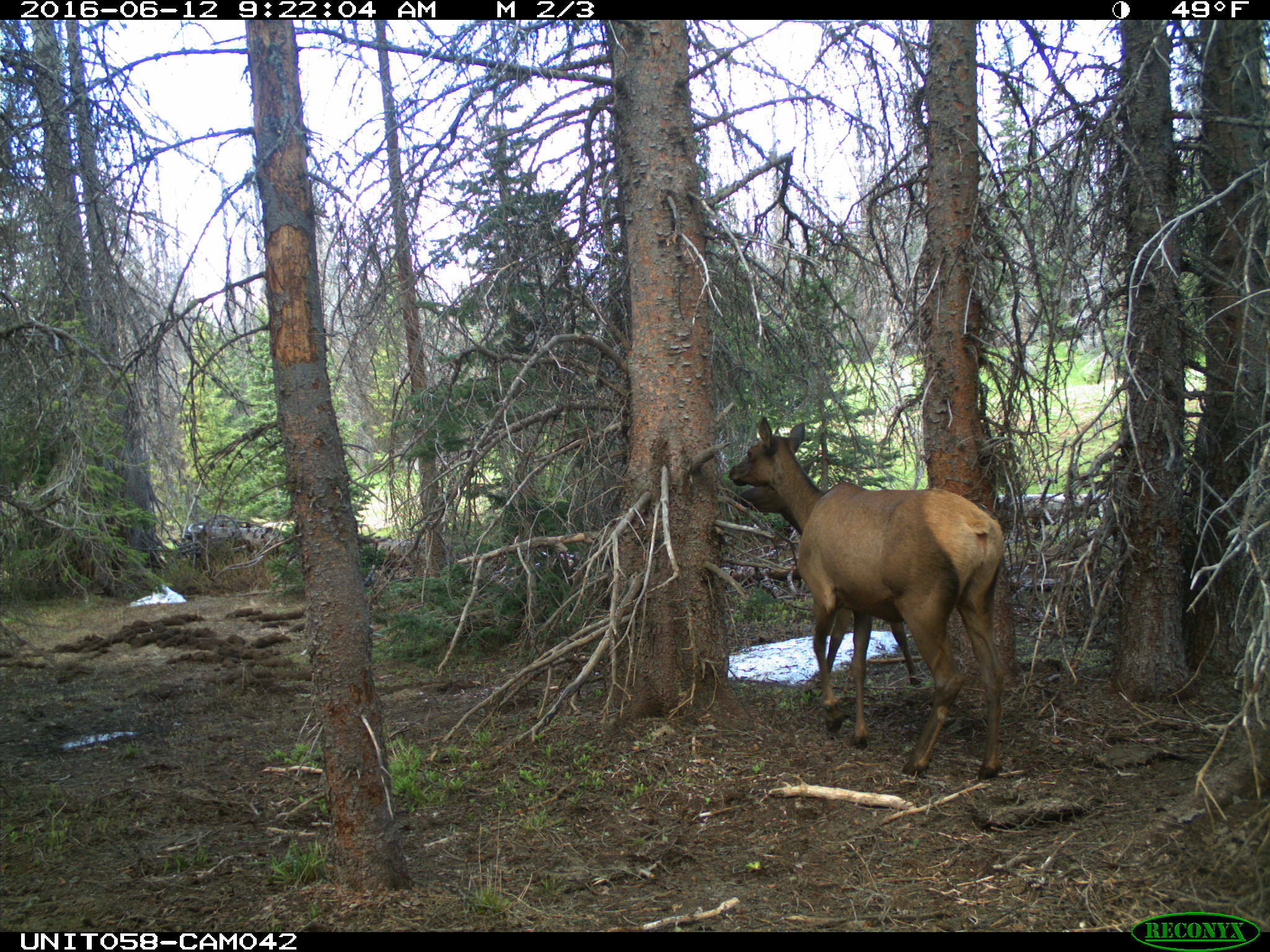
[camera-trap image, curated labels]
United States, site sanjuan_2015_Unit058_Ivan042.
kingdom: Animalia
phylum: Chordata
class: Mammalia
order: Artiodactyla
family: Cervidae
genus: Cervus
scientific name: Cervus elaphus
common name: red deer